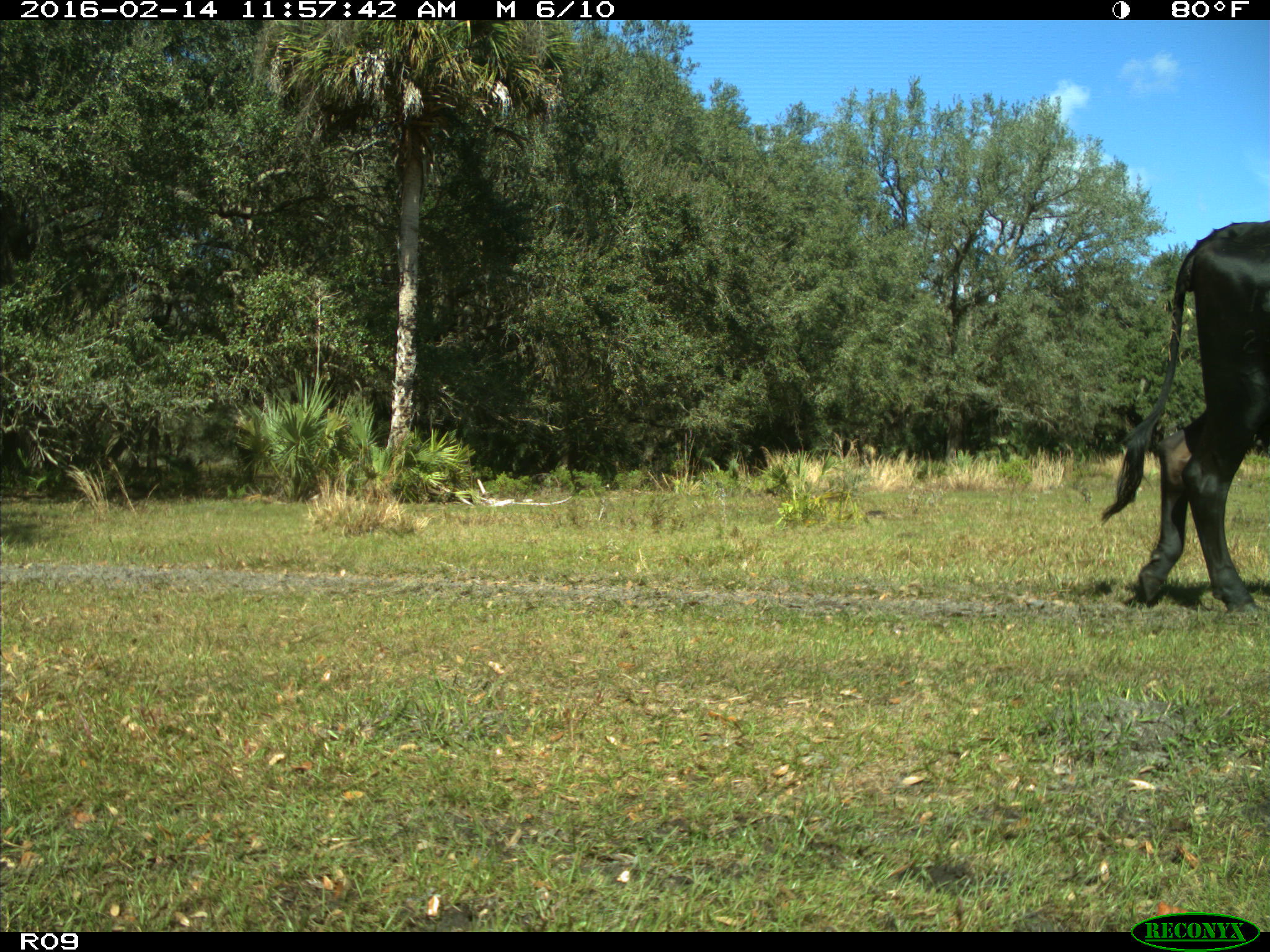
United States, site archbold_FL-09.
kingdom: Animalia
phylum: Chordata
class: Mammalia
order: Artiodactyla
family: Bovidae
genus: Bos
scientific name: Bos taurus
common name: domestic cow